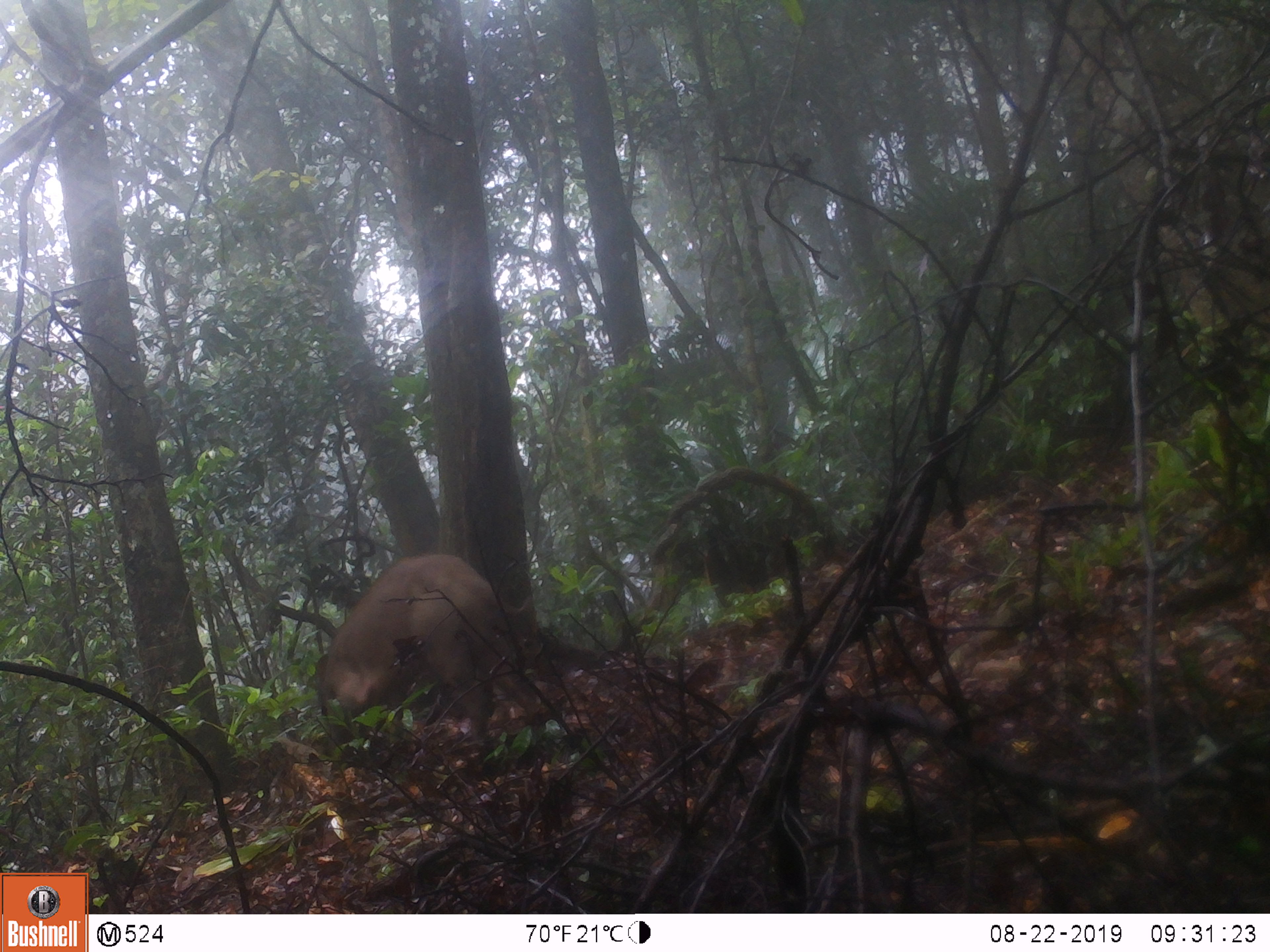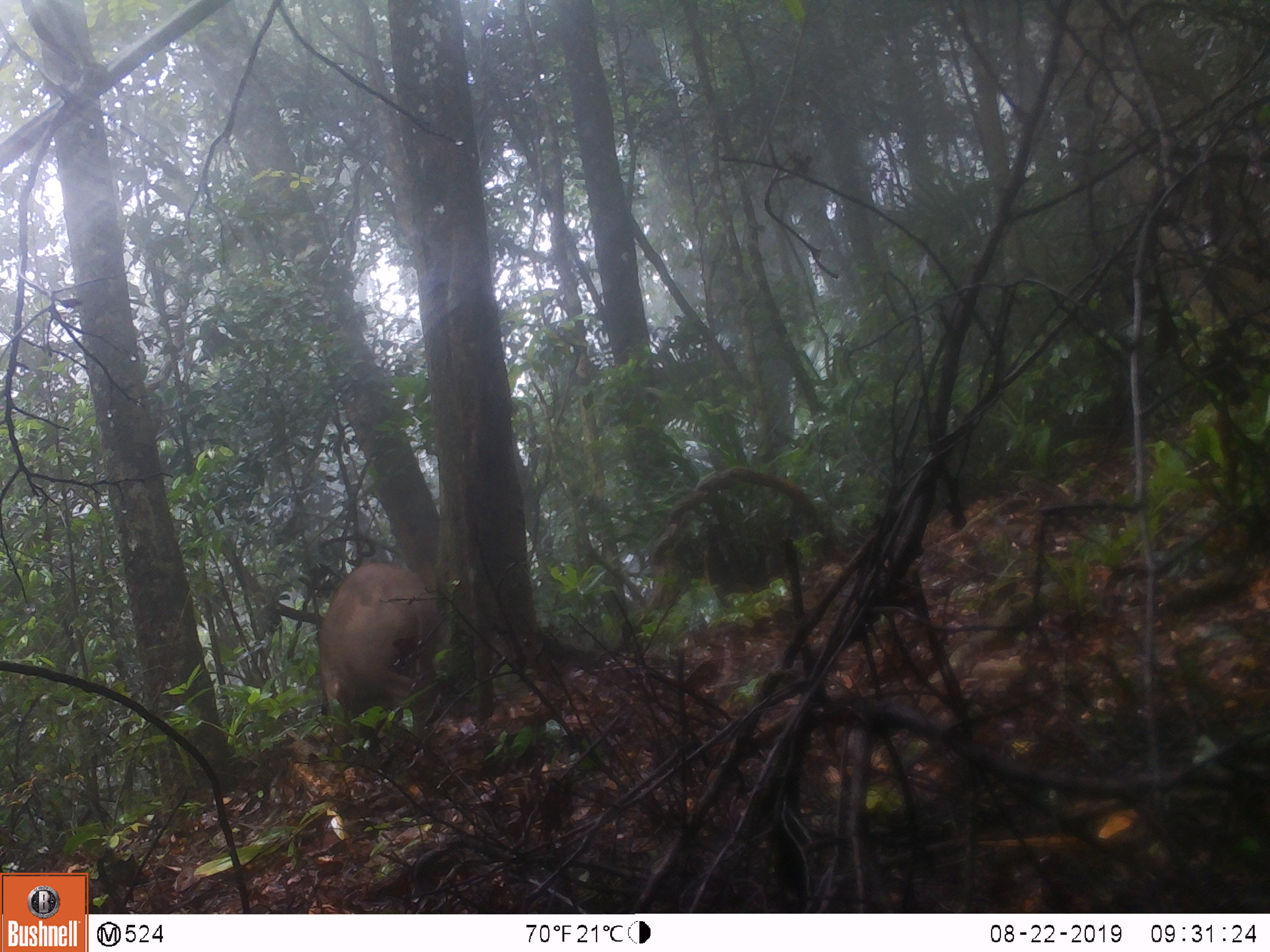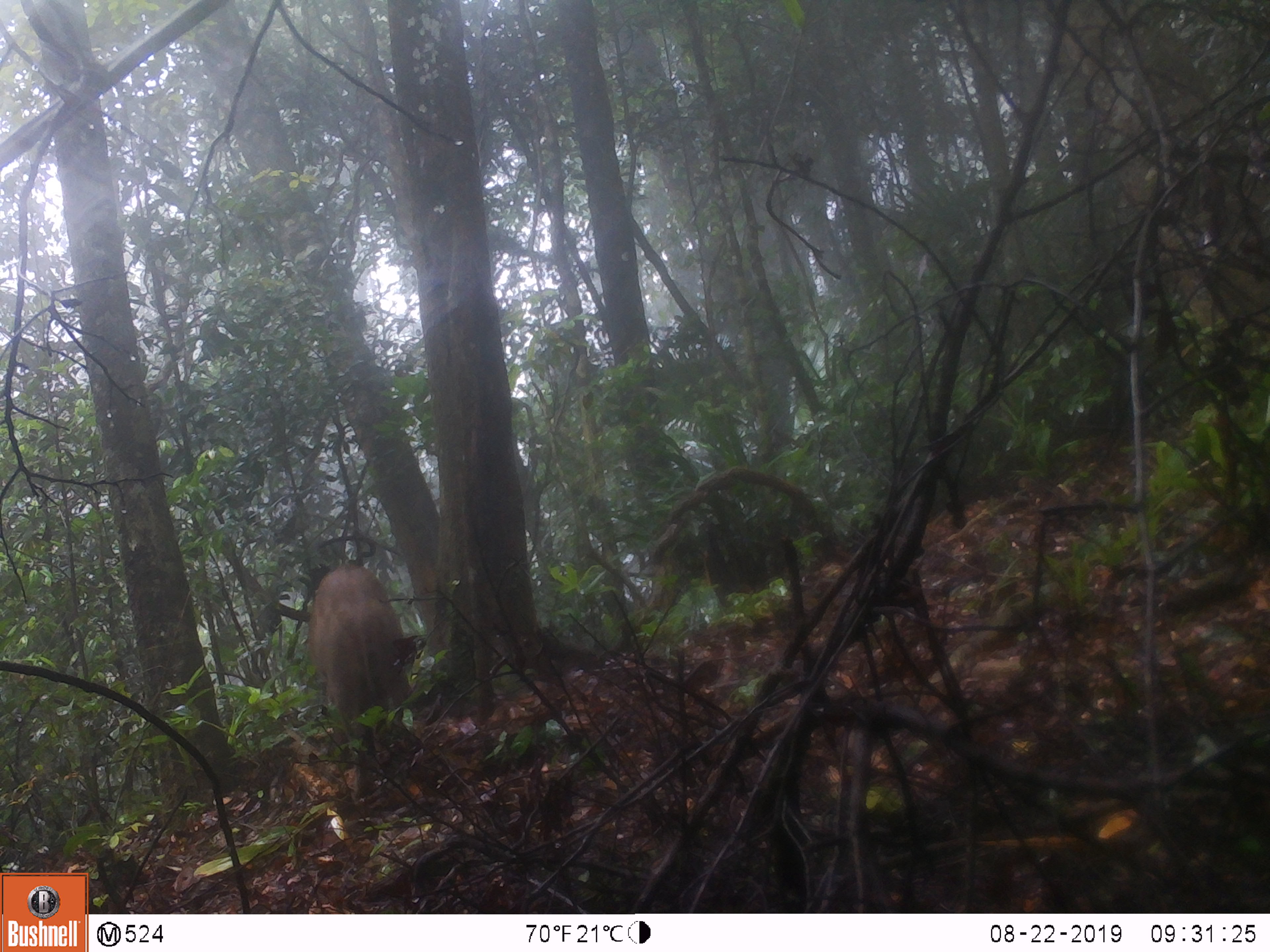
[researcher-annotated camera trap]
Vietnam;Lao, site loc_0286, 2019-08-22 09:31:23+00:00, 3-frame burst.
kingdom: Animalia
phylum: Chordata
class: Mammalia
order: Artiodactyla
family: Suidae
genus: Sus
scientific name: Sus scrofa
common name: eurasian wild pig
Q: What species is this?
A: Eurasian wild pig (Sus scrofa).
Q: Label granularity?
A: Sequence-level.